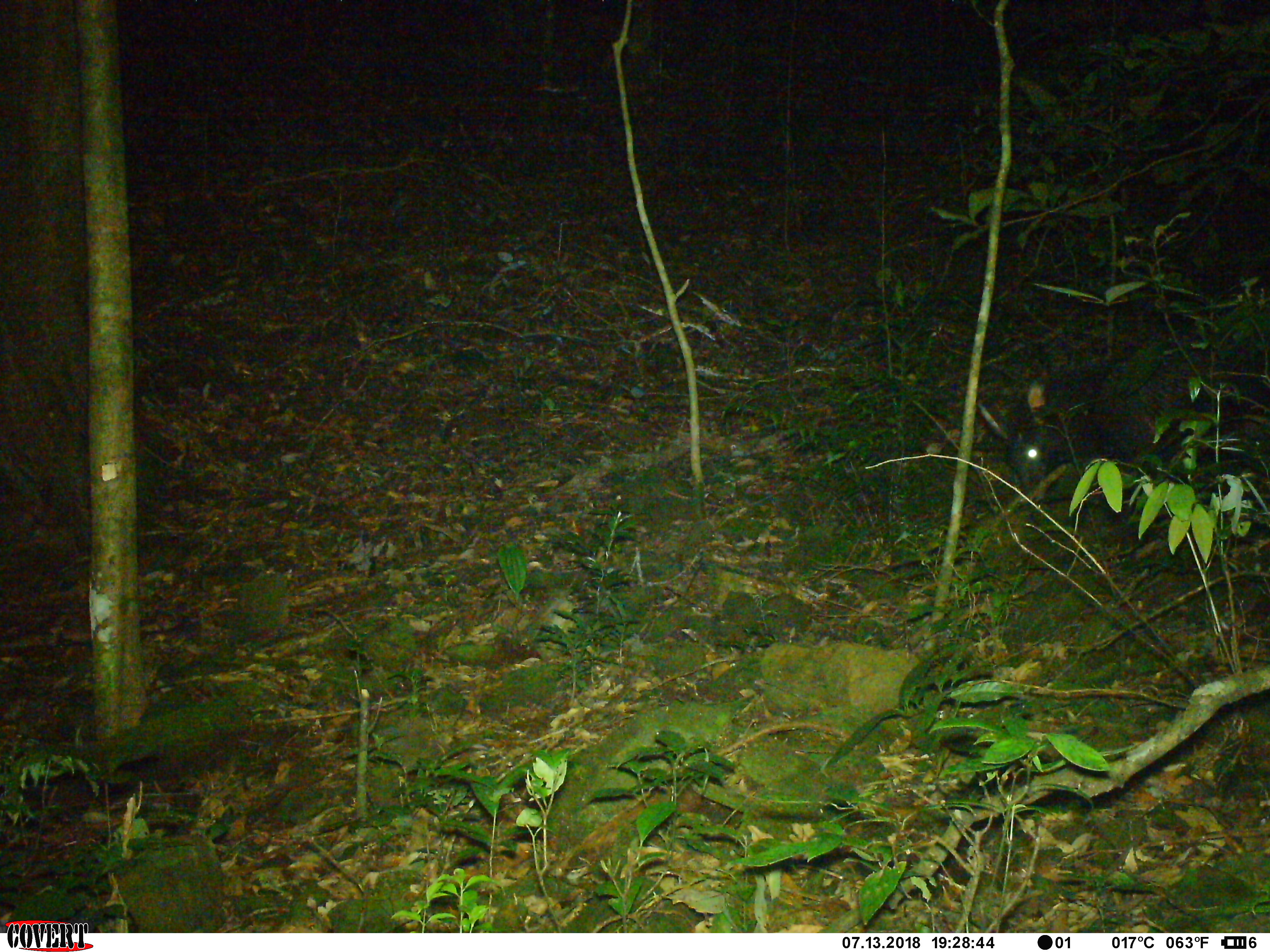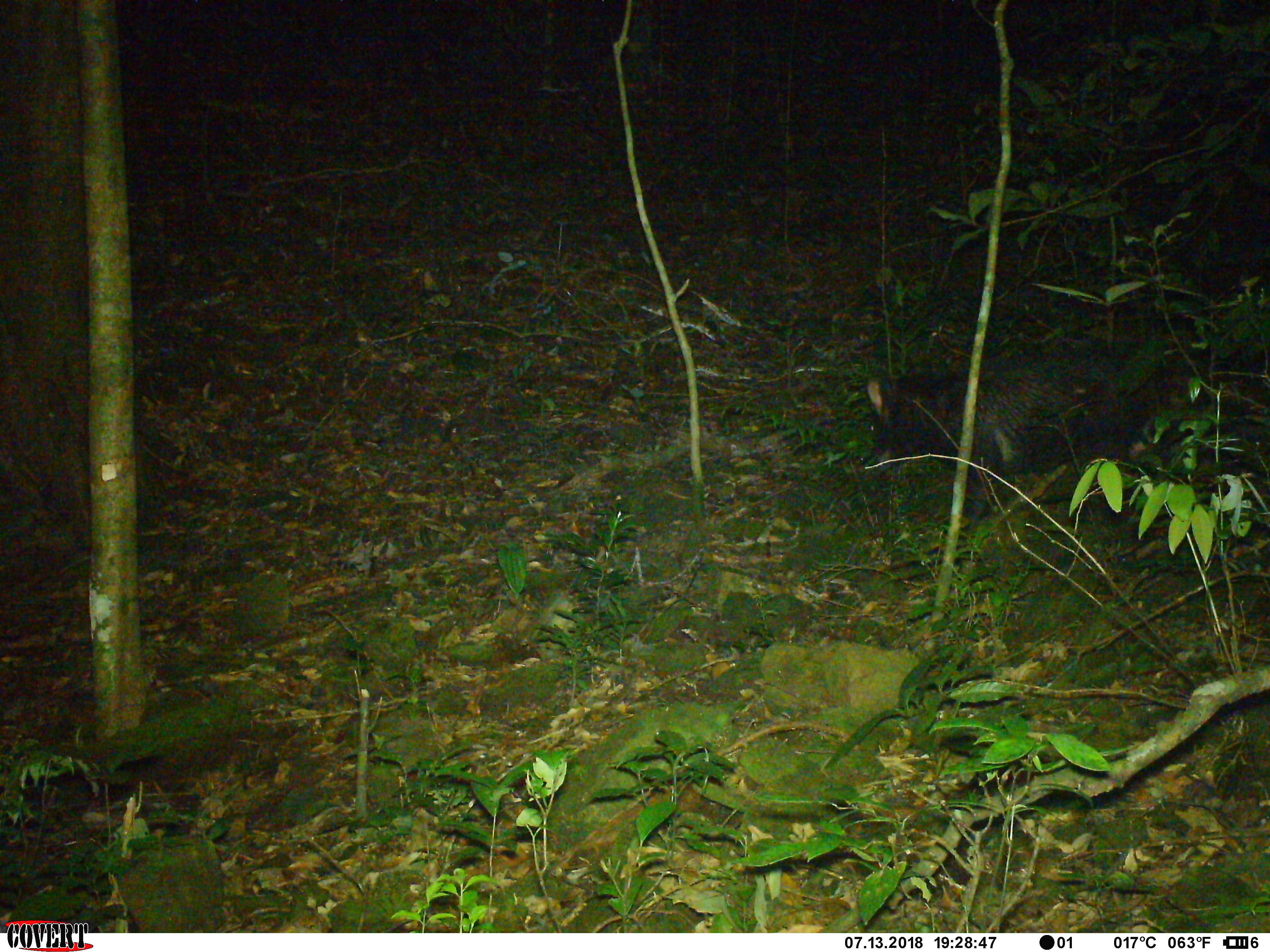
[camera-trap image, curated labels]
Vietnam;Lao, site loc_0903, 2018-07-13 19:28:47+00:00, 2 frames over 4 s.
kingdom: Animalia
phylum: Chordata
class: Mammalia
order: Artiodactyla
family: Bovidae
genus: Capricornis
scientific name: Capricornis sumatraensis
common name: chinese serow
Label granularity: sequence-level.